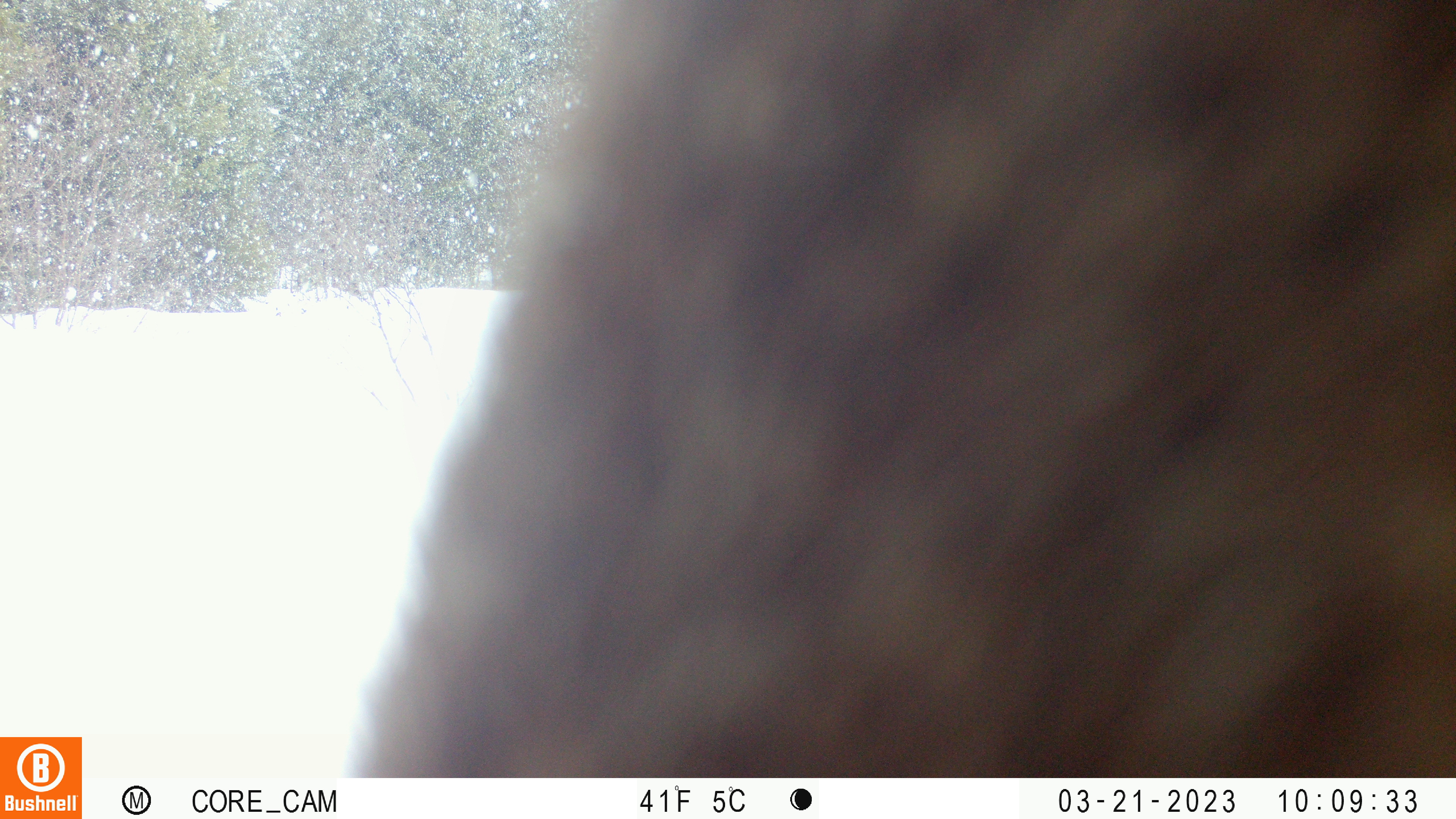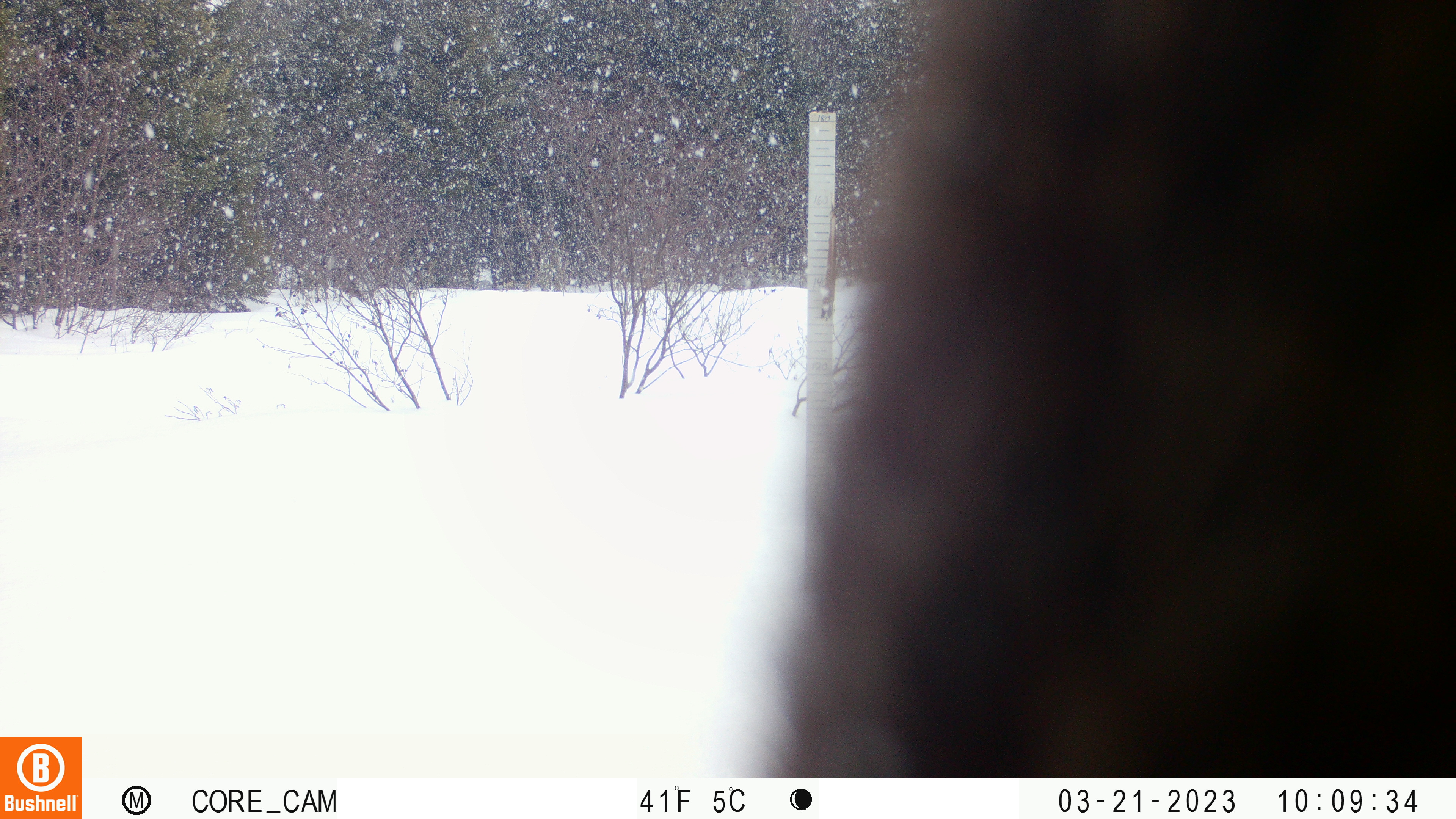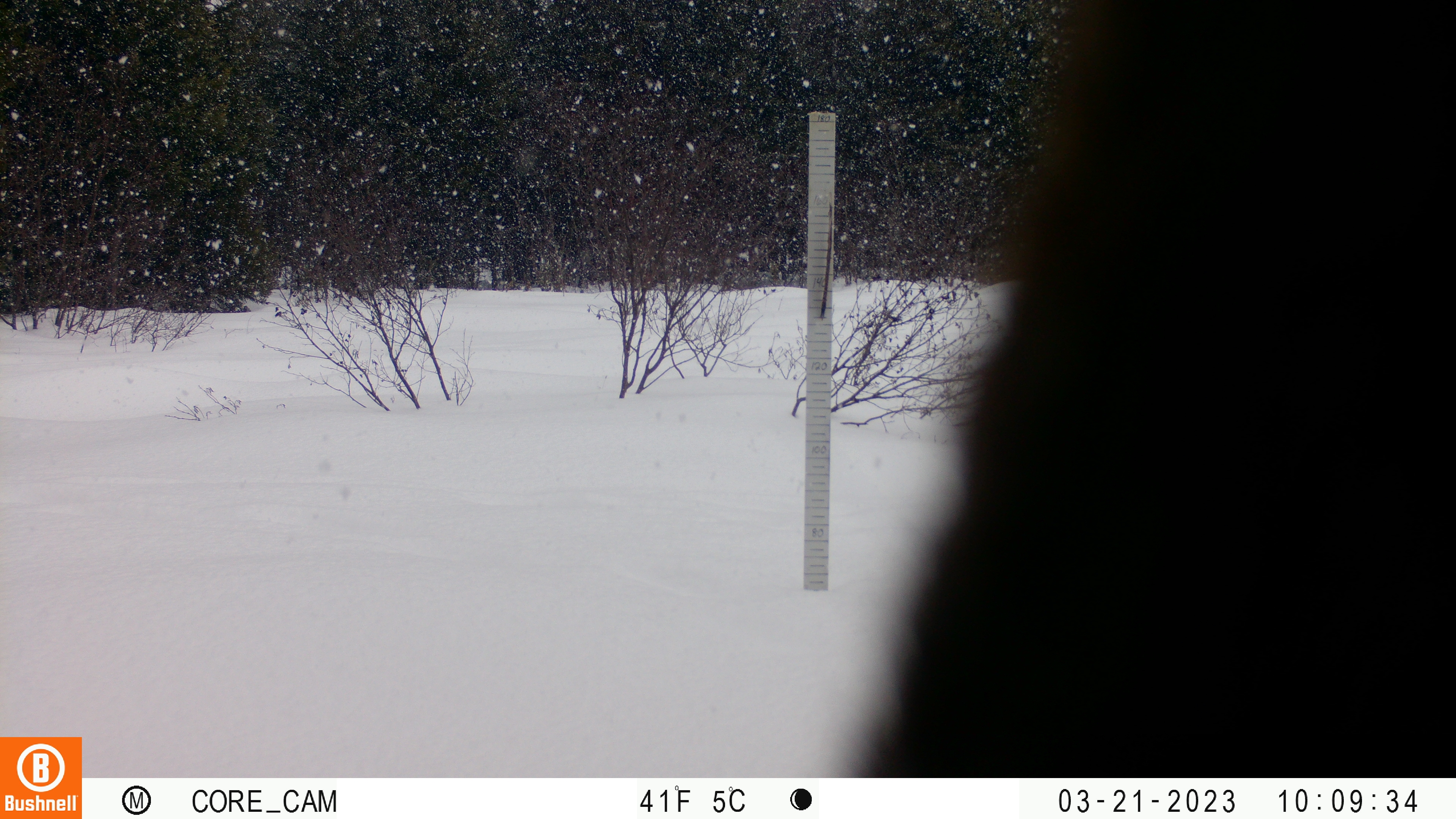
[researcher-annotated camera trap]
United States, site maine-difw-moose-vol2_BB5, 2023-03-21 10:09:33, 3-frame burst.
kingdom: Animalia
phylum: Chordata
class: Mammalia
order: Artiodactyla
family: Cervidae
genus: Alces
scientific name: Alces alces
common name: moose